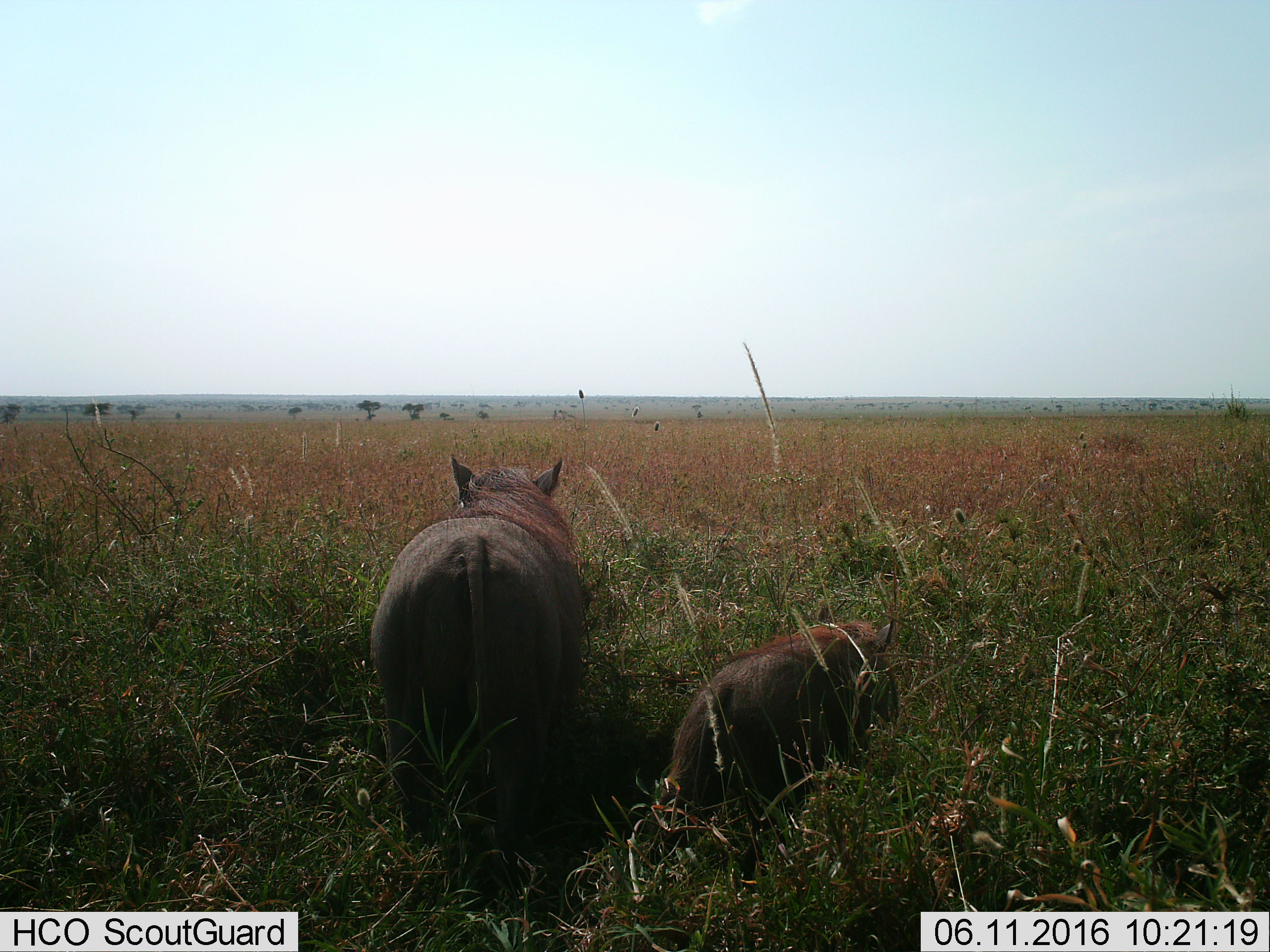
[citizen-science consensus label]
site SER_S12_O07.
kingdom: Animalia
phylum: Chordata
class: Mammalia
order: Artiodactyla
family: Suidae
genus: Phacochoerus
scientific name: Phacochoerus africanus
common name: warthog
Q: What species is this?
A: Warthog (Phacochoerus africanus).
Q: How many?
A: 2.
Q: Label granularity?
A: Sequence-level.